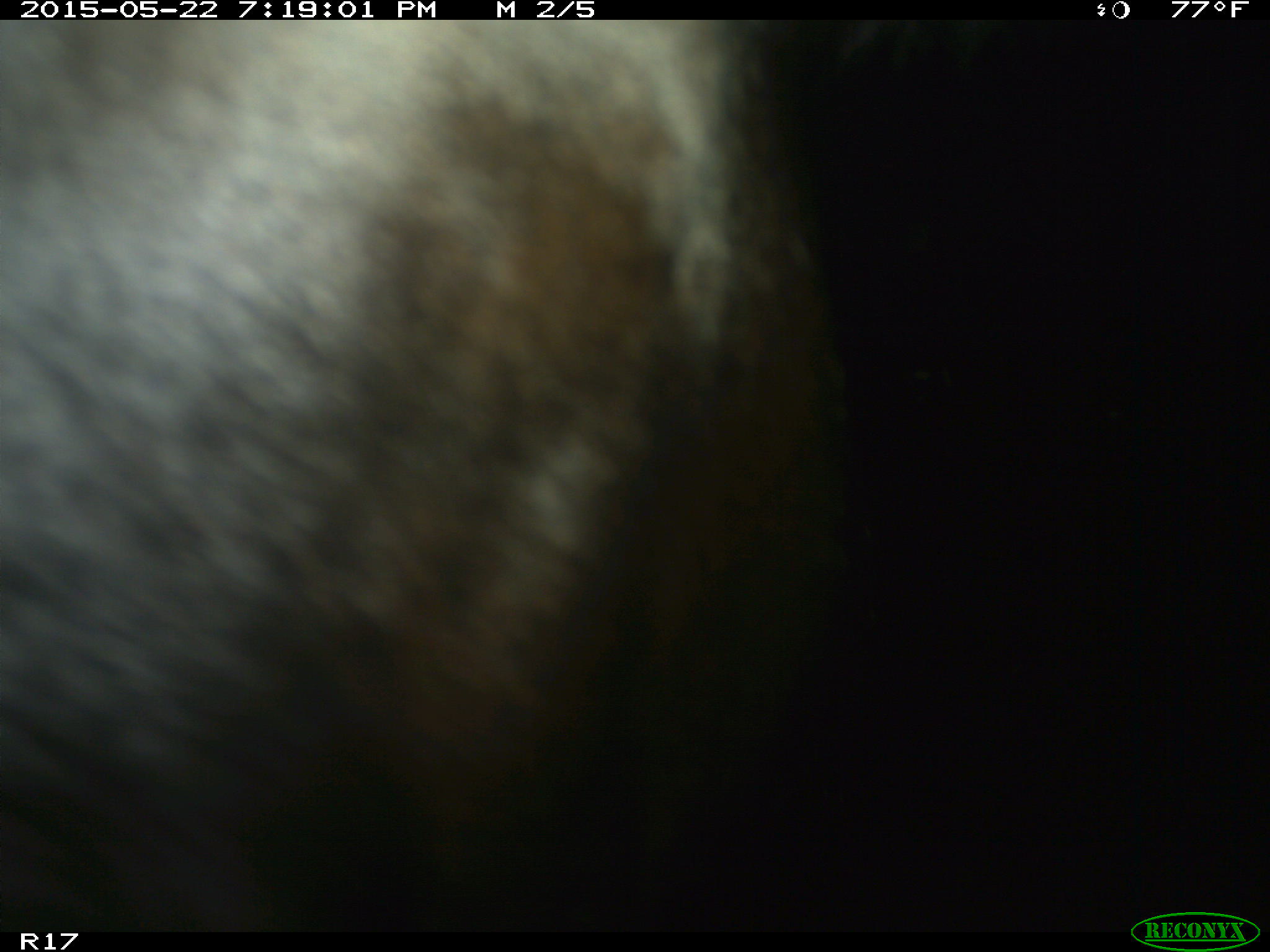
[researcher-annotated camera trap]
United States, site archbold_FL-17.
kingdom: Animalia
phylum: Chordata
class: Mammalia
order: Artiodactyla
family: Bovidae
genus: Bos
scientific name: Bos taurus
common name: domestic cow